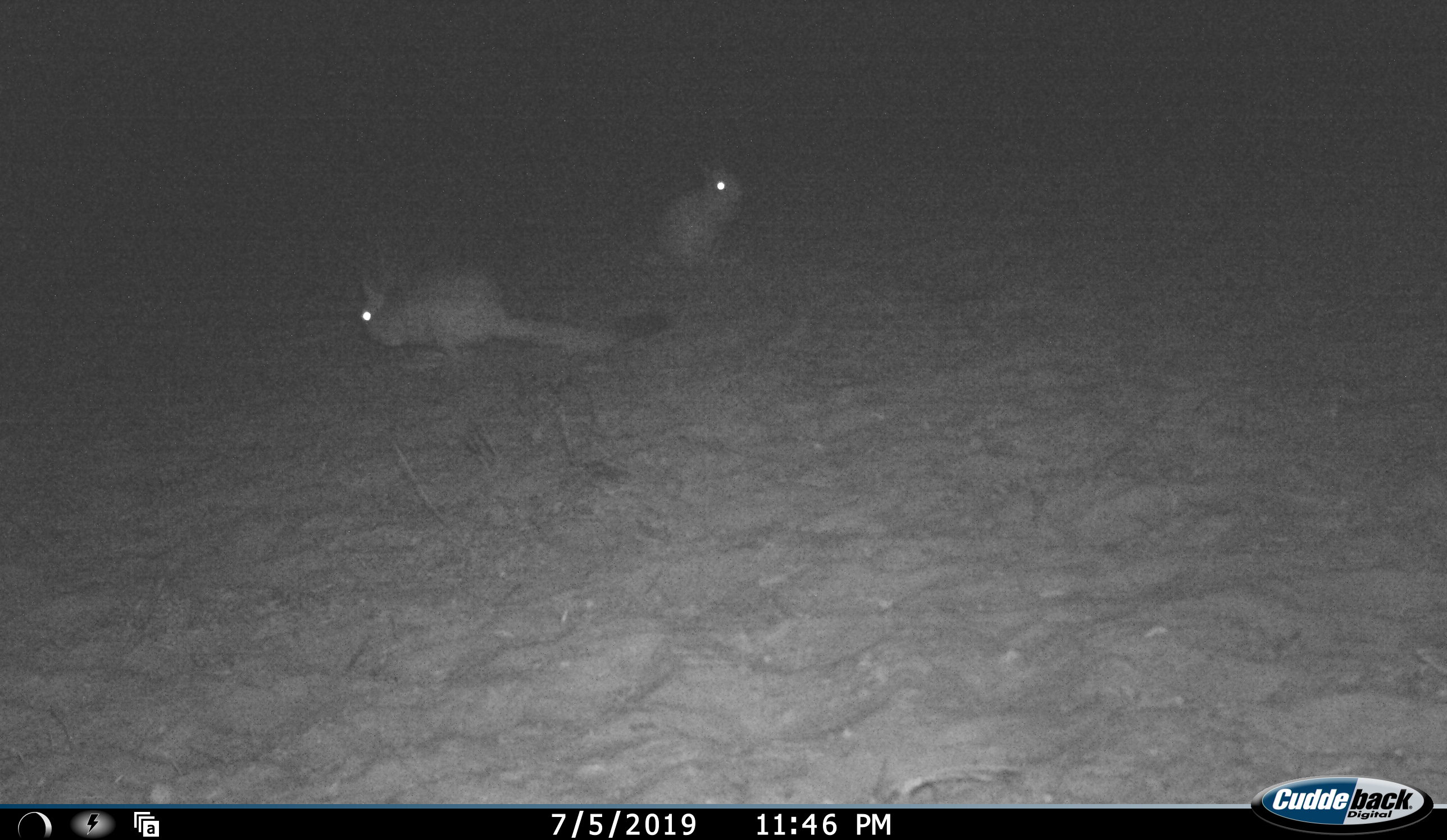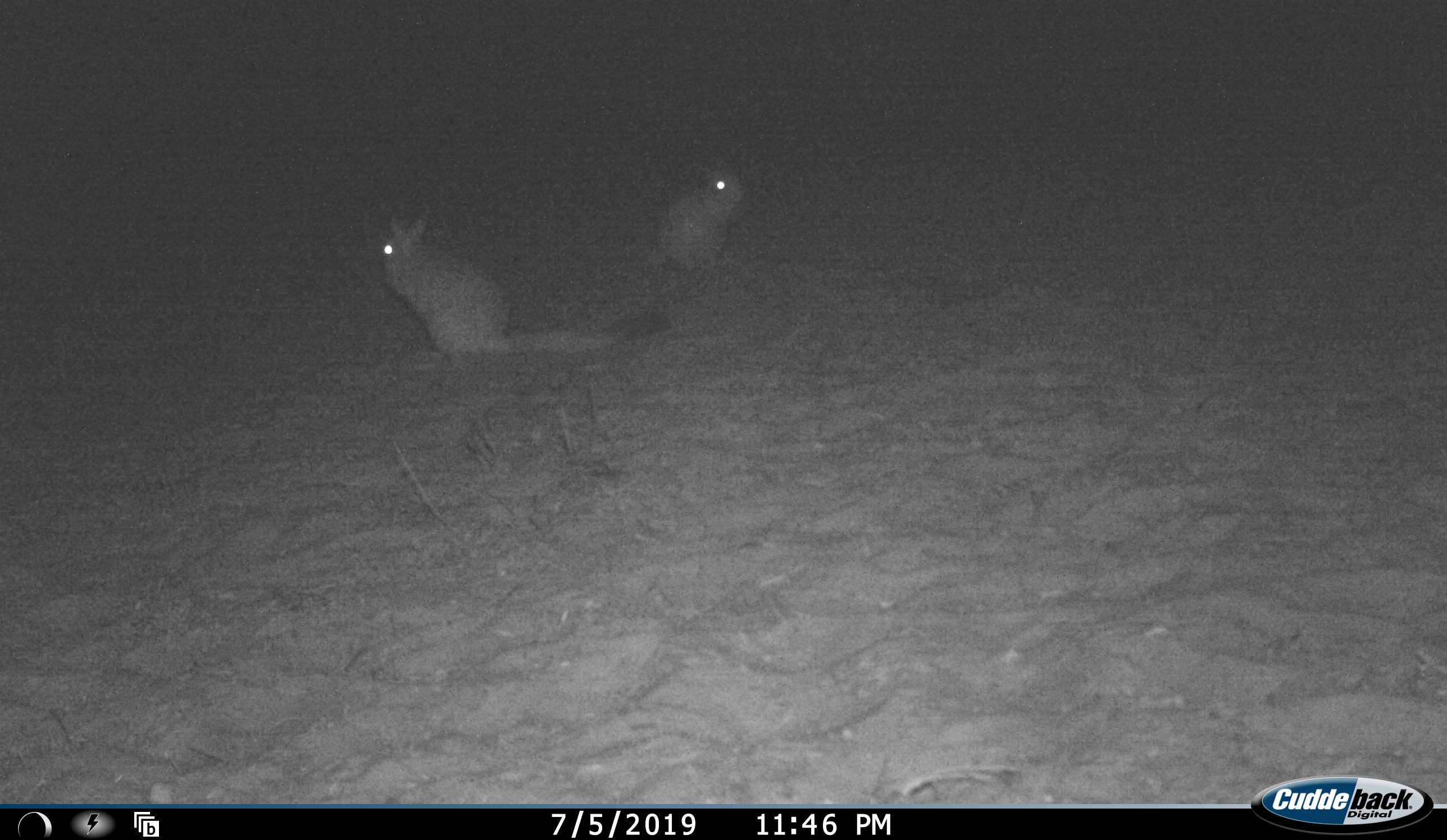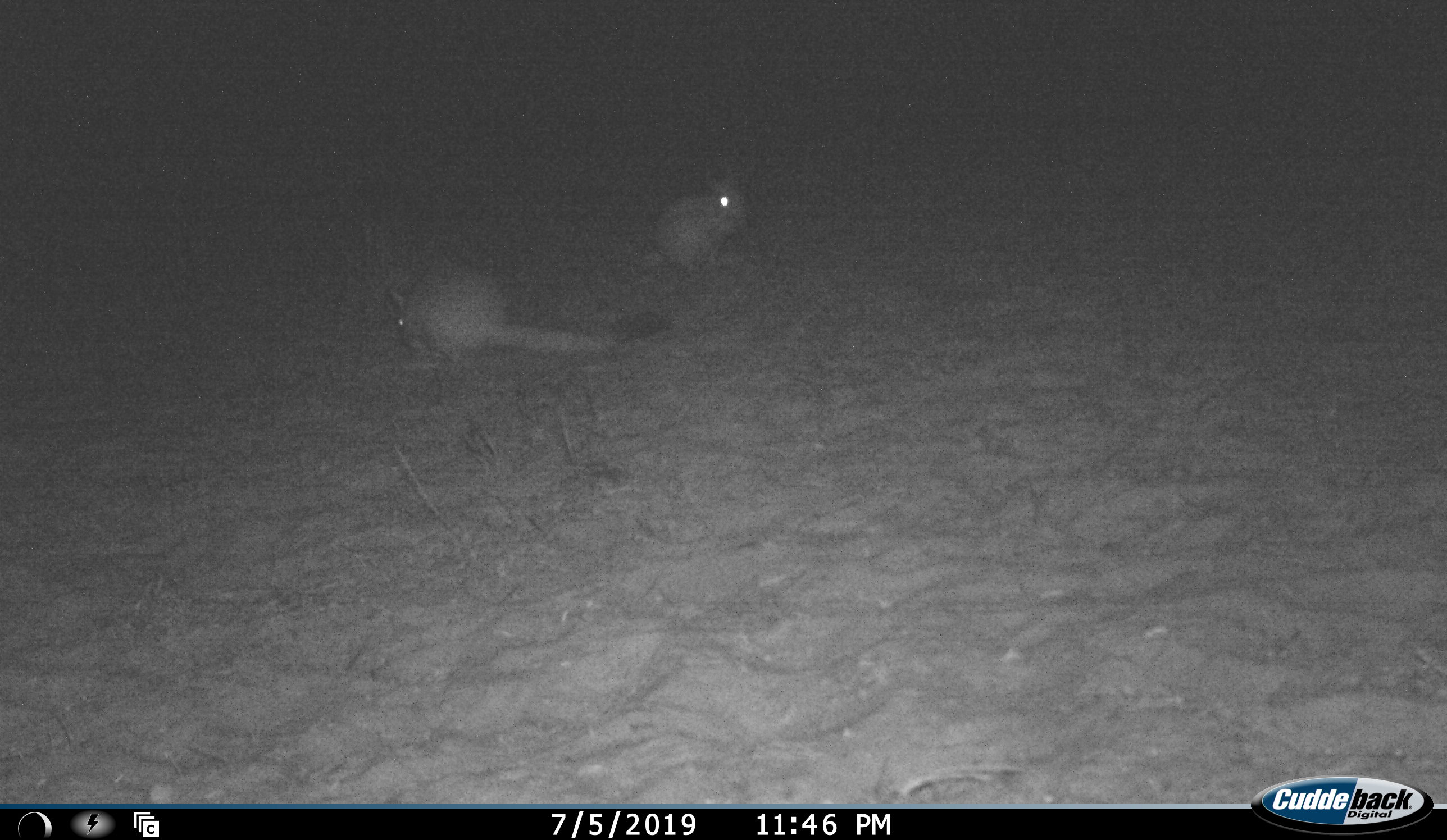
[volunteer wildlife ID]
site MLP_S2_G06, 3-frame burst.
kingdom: Animalia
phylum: Chordata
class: Mammalia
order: Rodentia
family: Pedetidae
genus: Pedetes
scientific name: Pedetes capensis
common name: springhare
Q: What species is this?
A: Springhare (Pedetes capensis).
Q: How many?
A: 2.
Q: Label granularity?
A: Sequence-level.